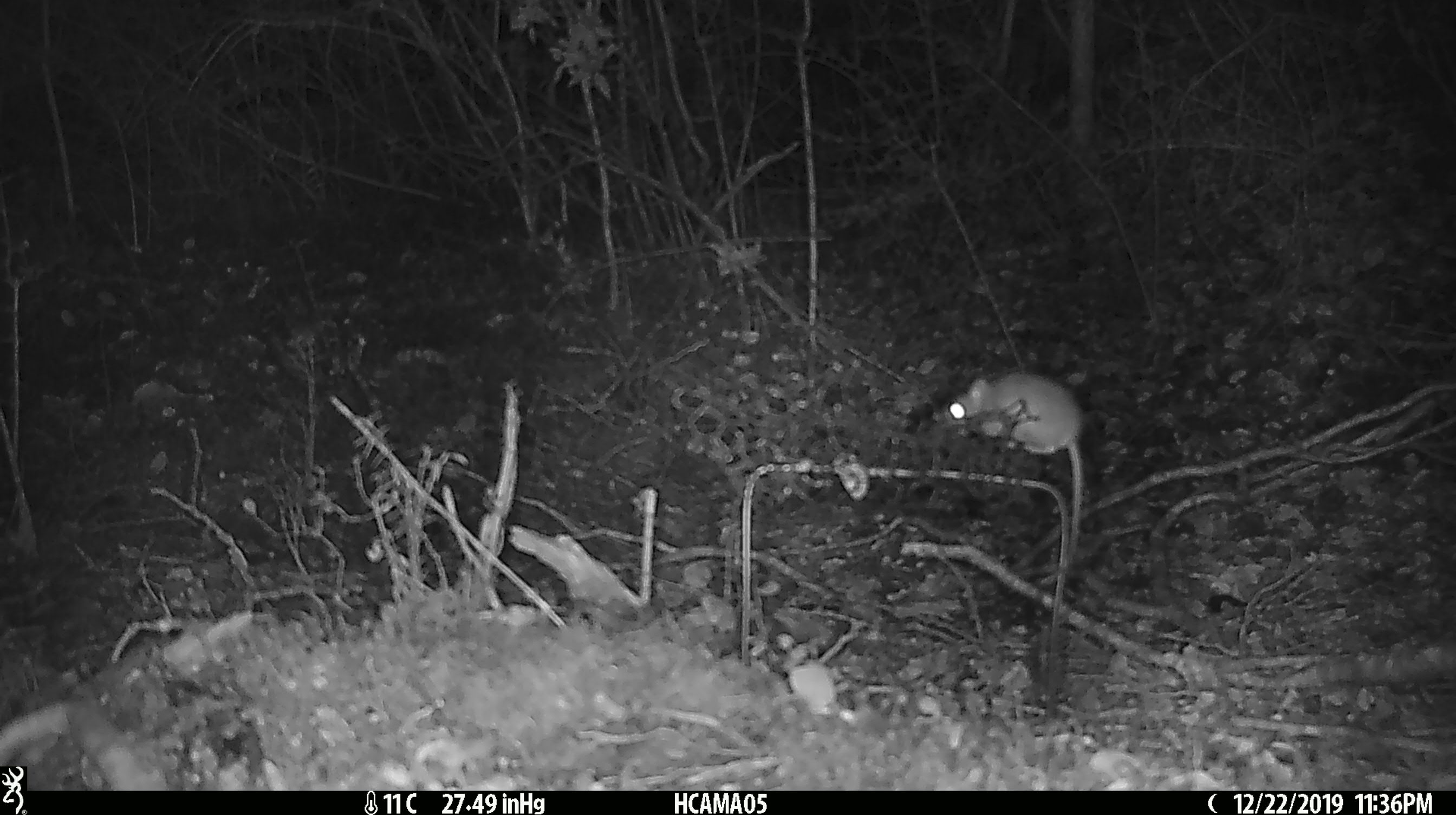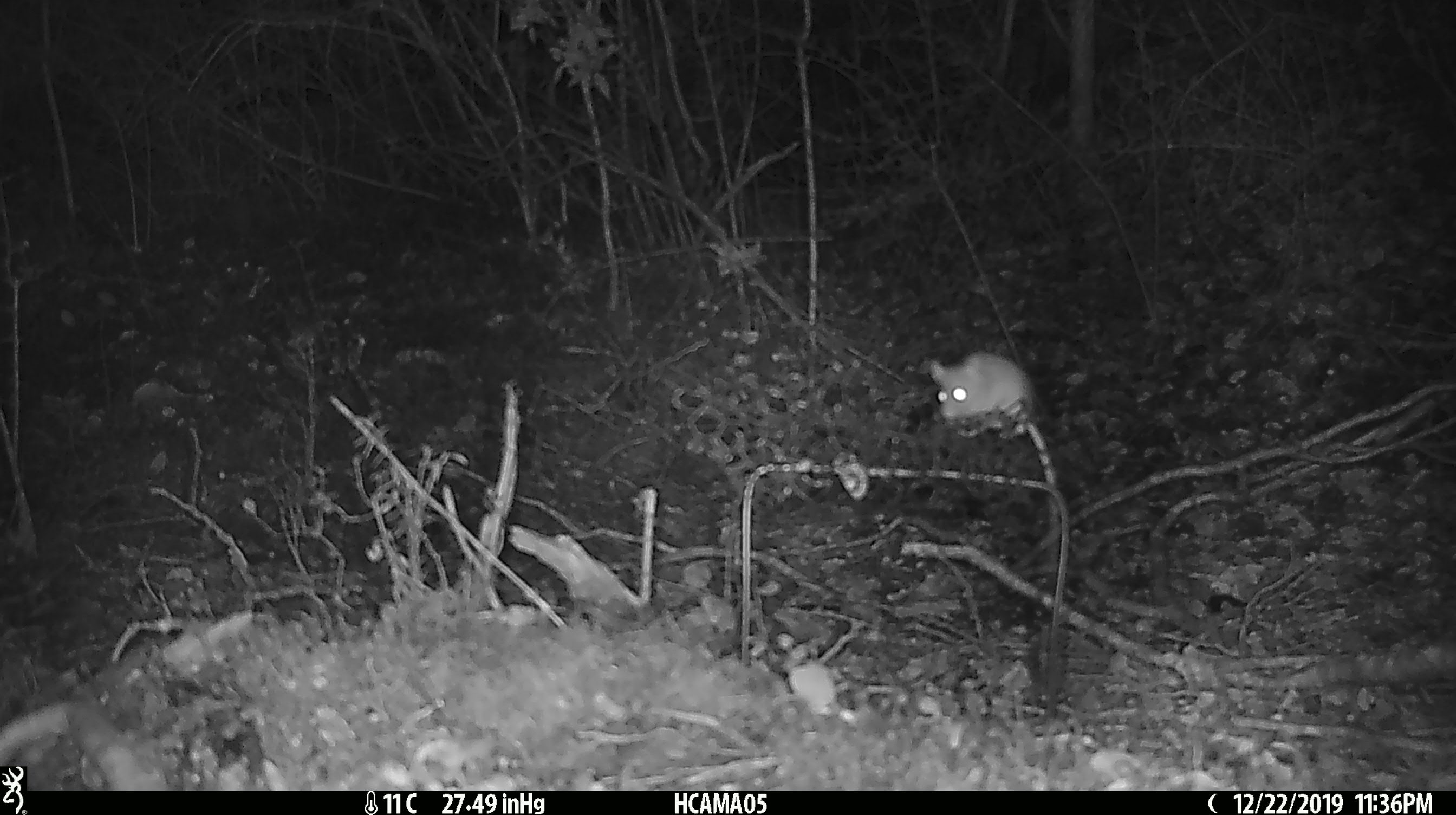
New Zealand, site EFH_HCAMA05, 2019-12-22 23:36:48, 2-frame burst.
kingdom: Animalia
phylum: Chordata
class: Mammalia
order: Rodentia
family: Muridae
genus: Mus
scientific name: Mus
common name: mouse